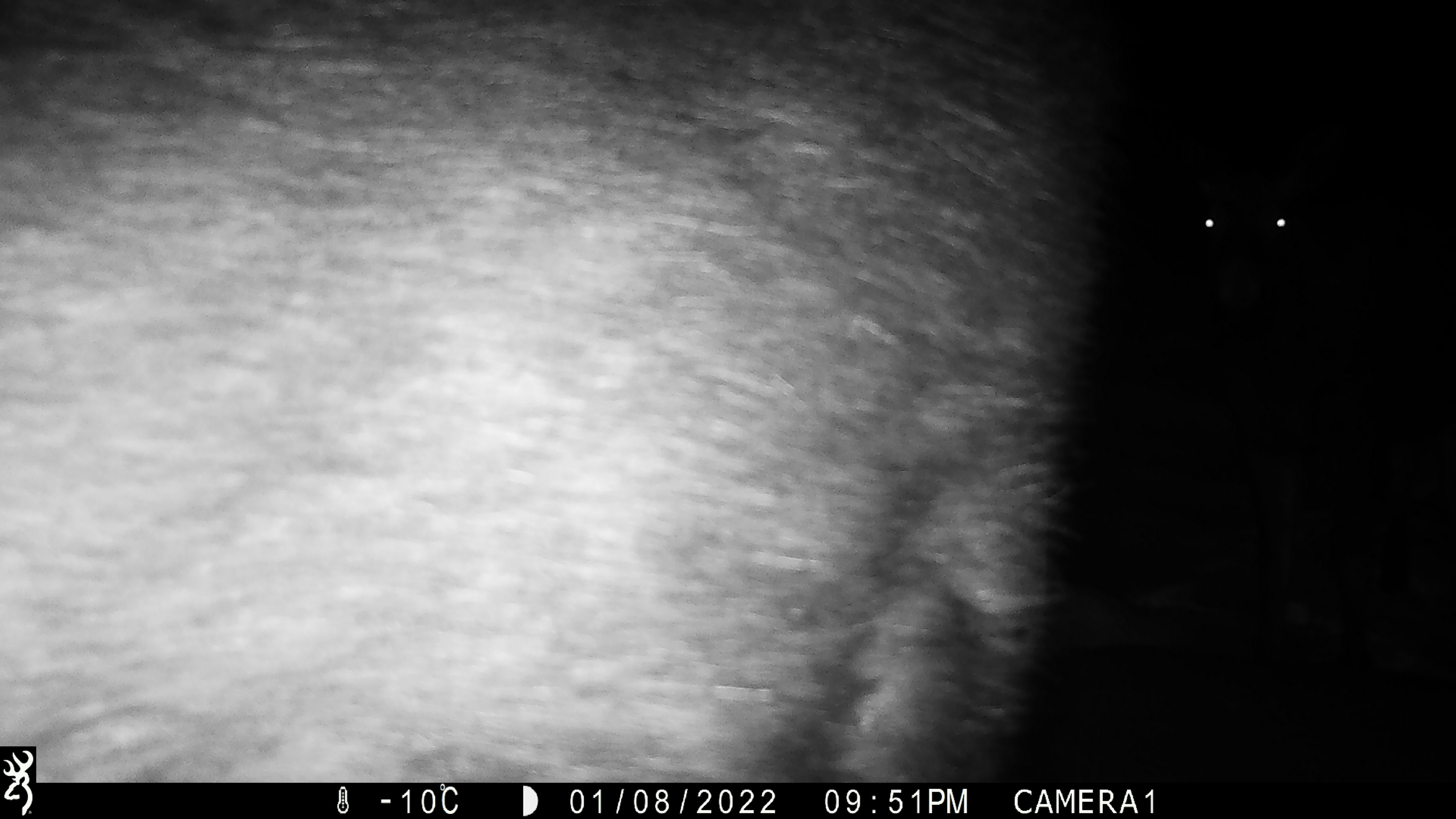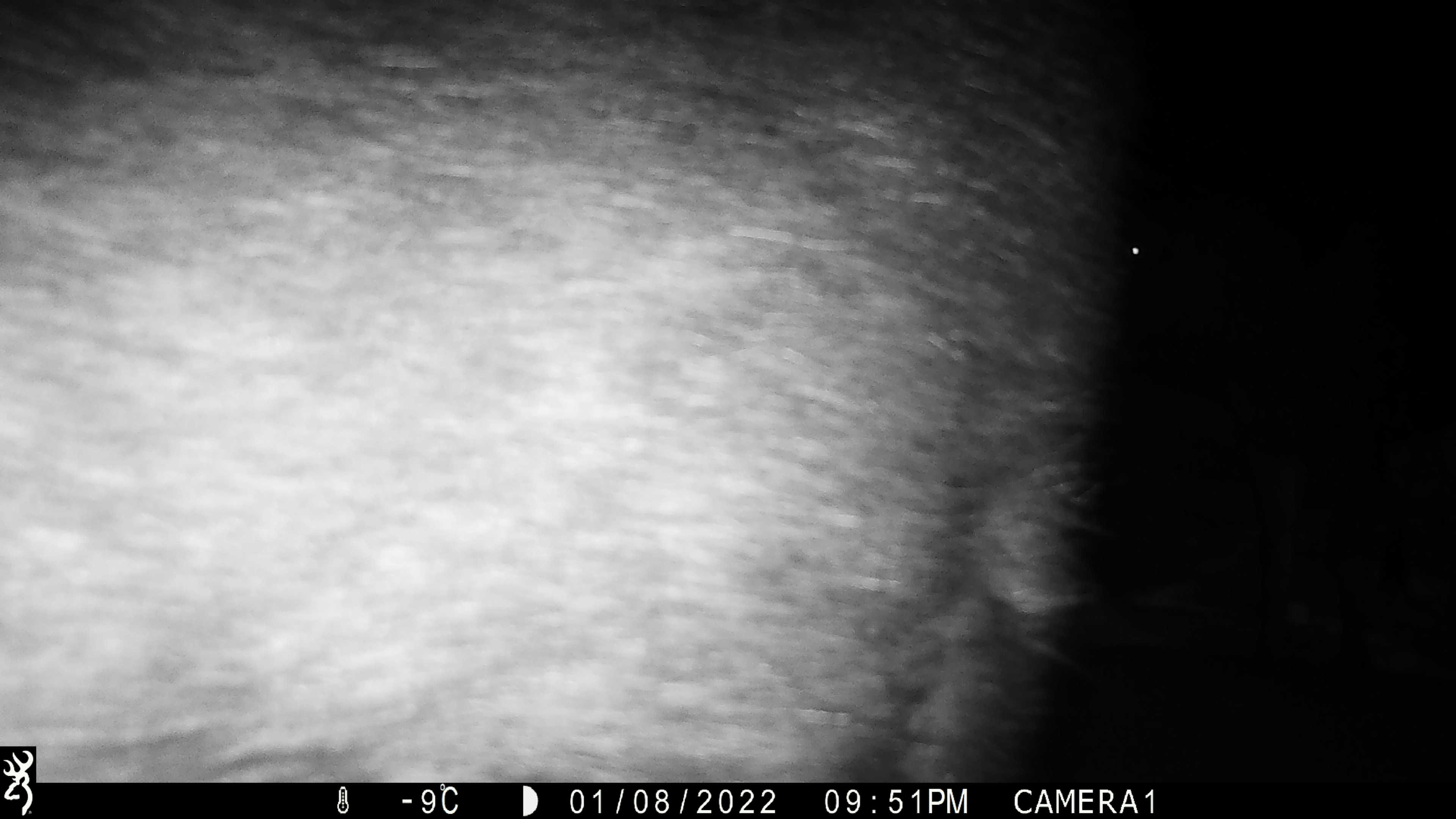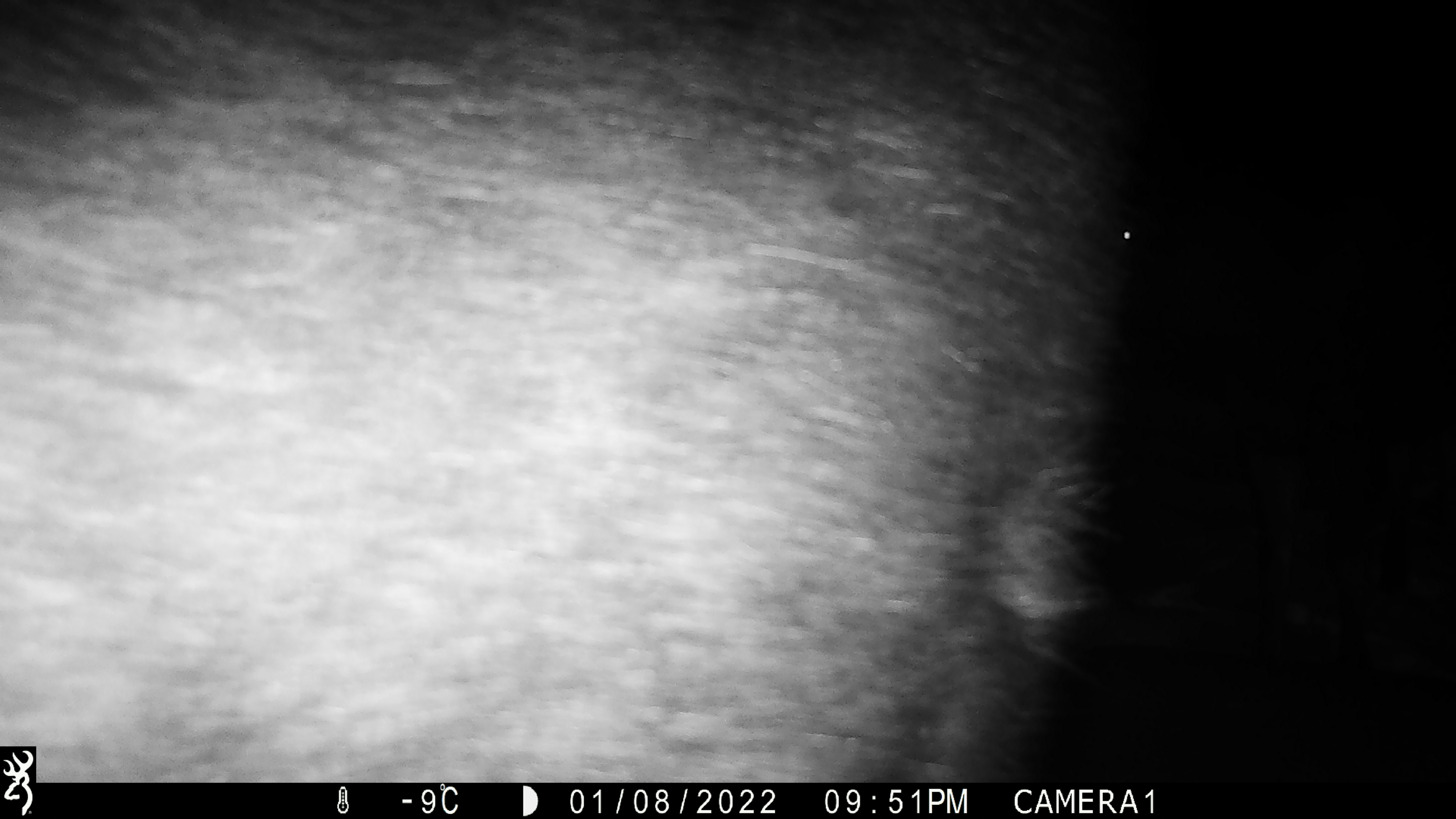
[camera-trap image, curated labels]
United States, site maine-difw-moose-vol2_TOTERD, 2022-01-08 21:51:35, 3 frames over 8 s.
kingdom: Animalia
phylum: Chordata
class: Mammalia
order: Artiodactyla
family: Cervidae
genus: Alces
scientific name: Alces alces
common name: moose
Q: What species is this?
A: Moose (Alces alces).